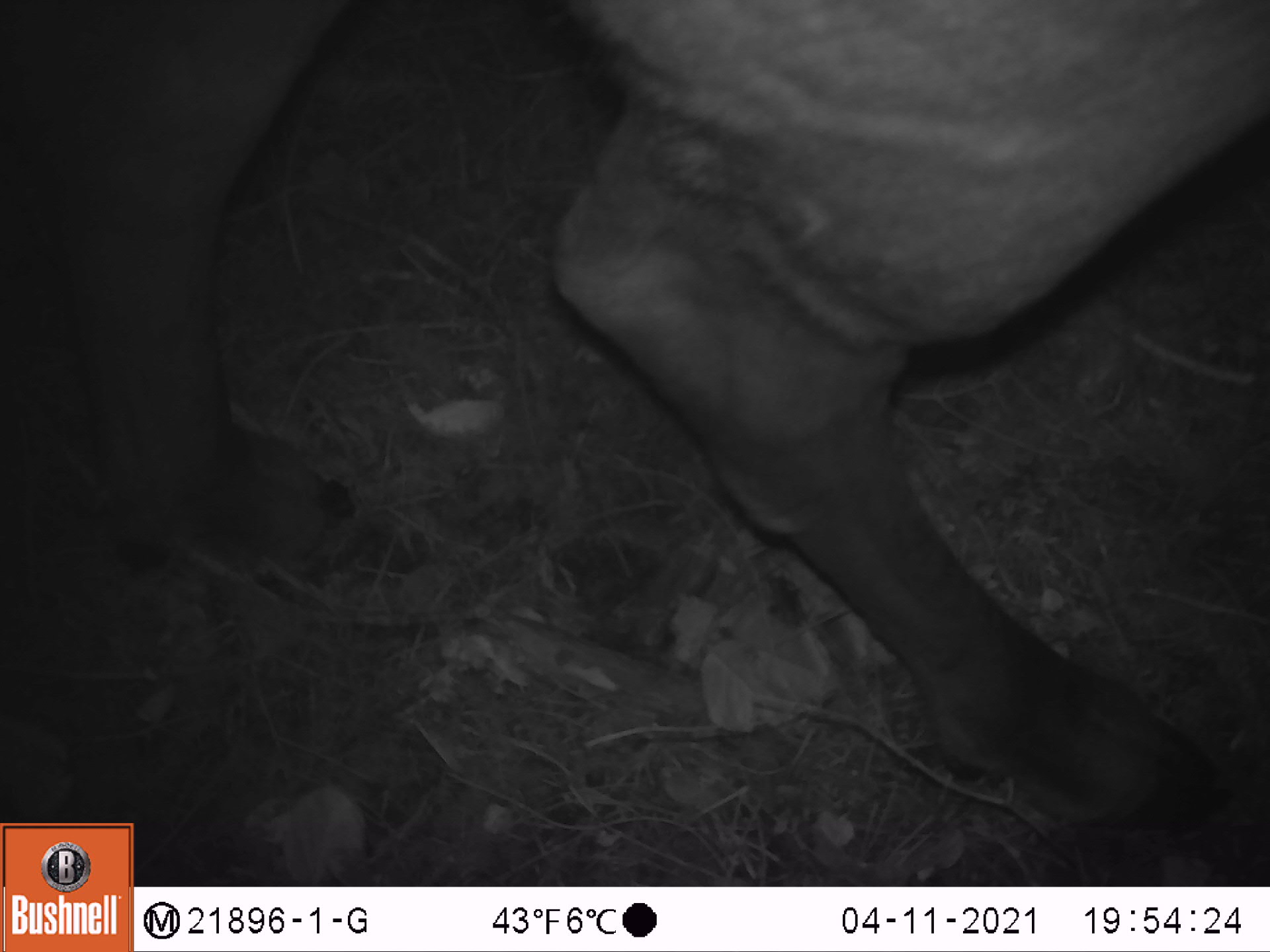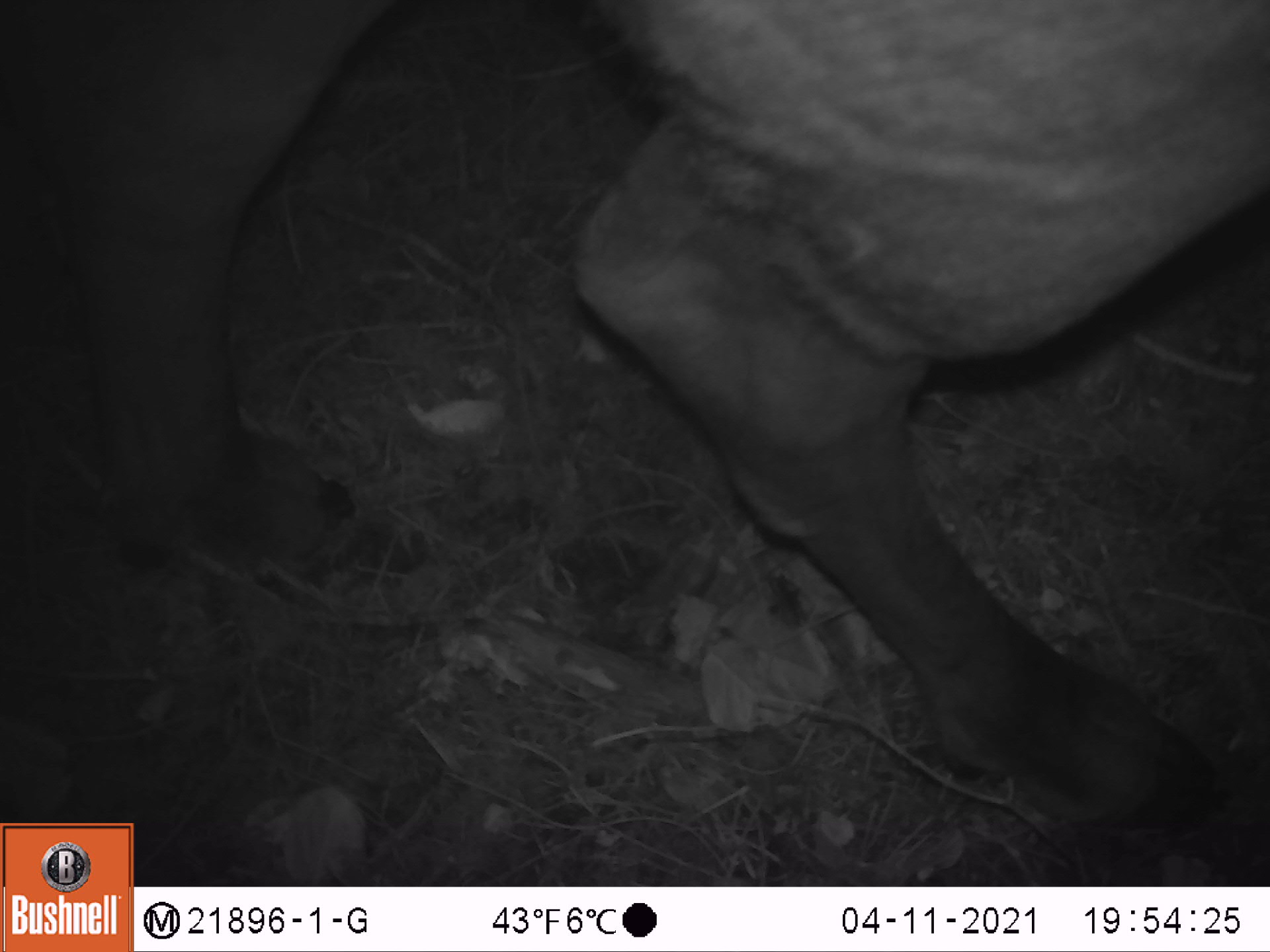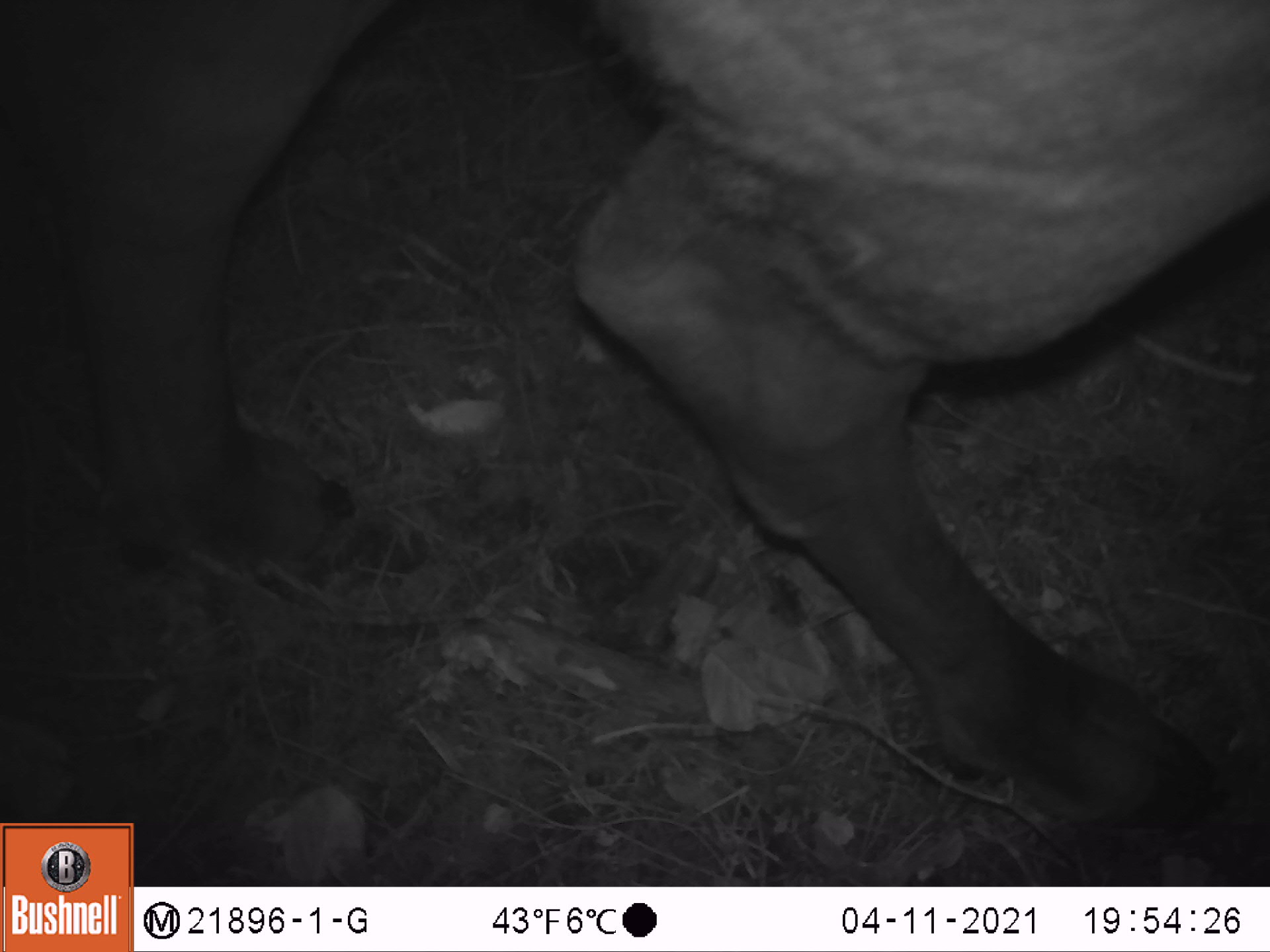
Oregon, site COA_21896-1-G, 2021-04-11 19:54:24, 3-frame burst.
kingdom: Animalia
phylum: Chordata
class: Mammalia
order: Artiodactyla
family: Cervidae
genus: Cervus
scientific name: Cervus canadensis roosevelti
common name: roosevelt elk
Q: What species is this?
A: Roosevelt elk (Cervus canadensis roosevelti).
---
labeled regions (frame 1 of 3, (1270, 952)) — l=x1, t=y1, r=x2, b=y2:
roosevelt elk: l=139, t=3, r=1264, b=885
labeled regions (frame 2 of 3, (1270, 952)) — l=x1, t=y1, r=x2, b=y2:
roosevelt elk: l=140, t=1, r=1263, b=882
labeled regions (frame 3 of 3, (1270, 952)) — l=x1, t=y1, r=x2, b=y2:
roosevelt elk: l=137, t=6, r=1264, b=883